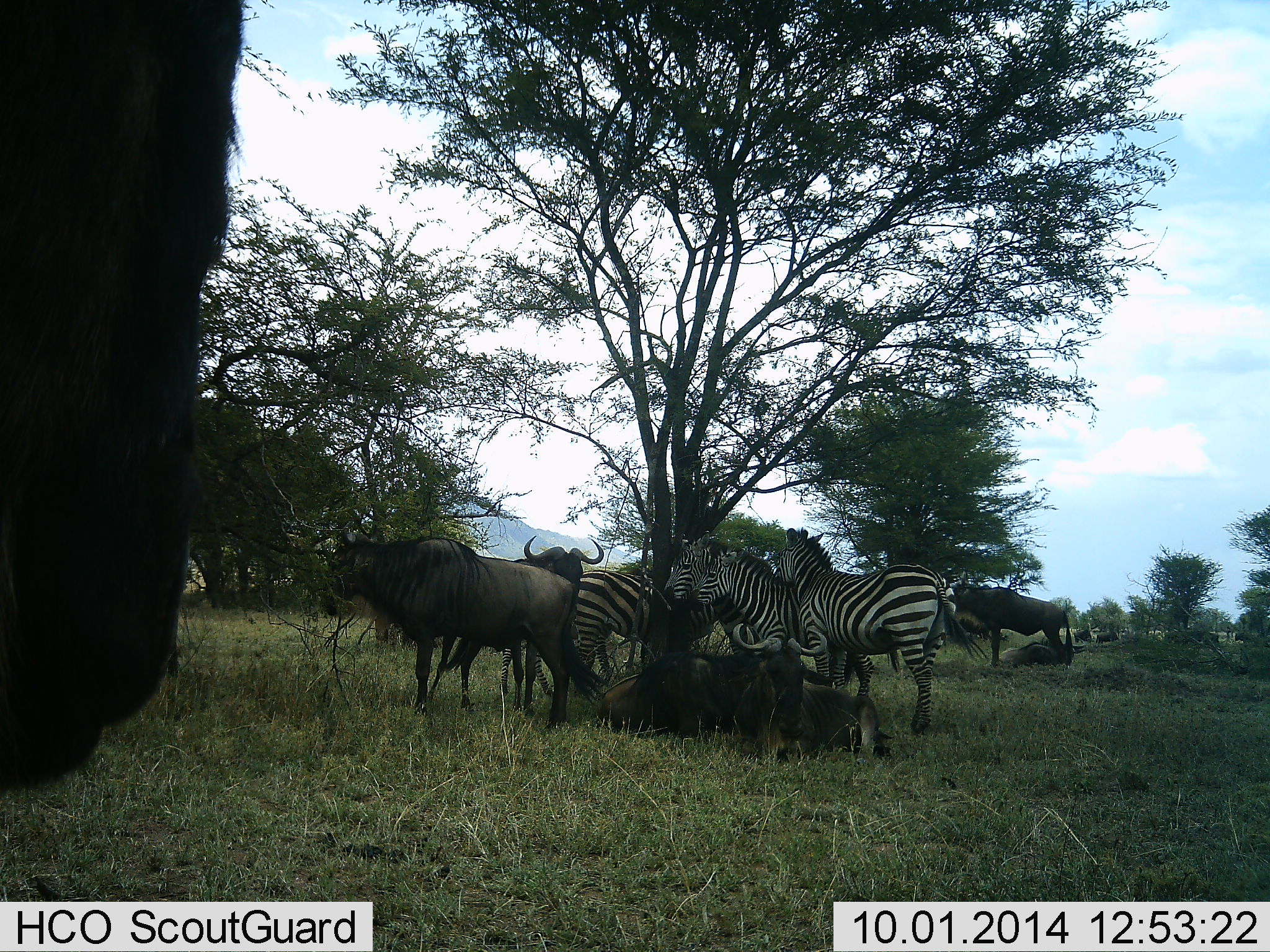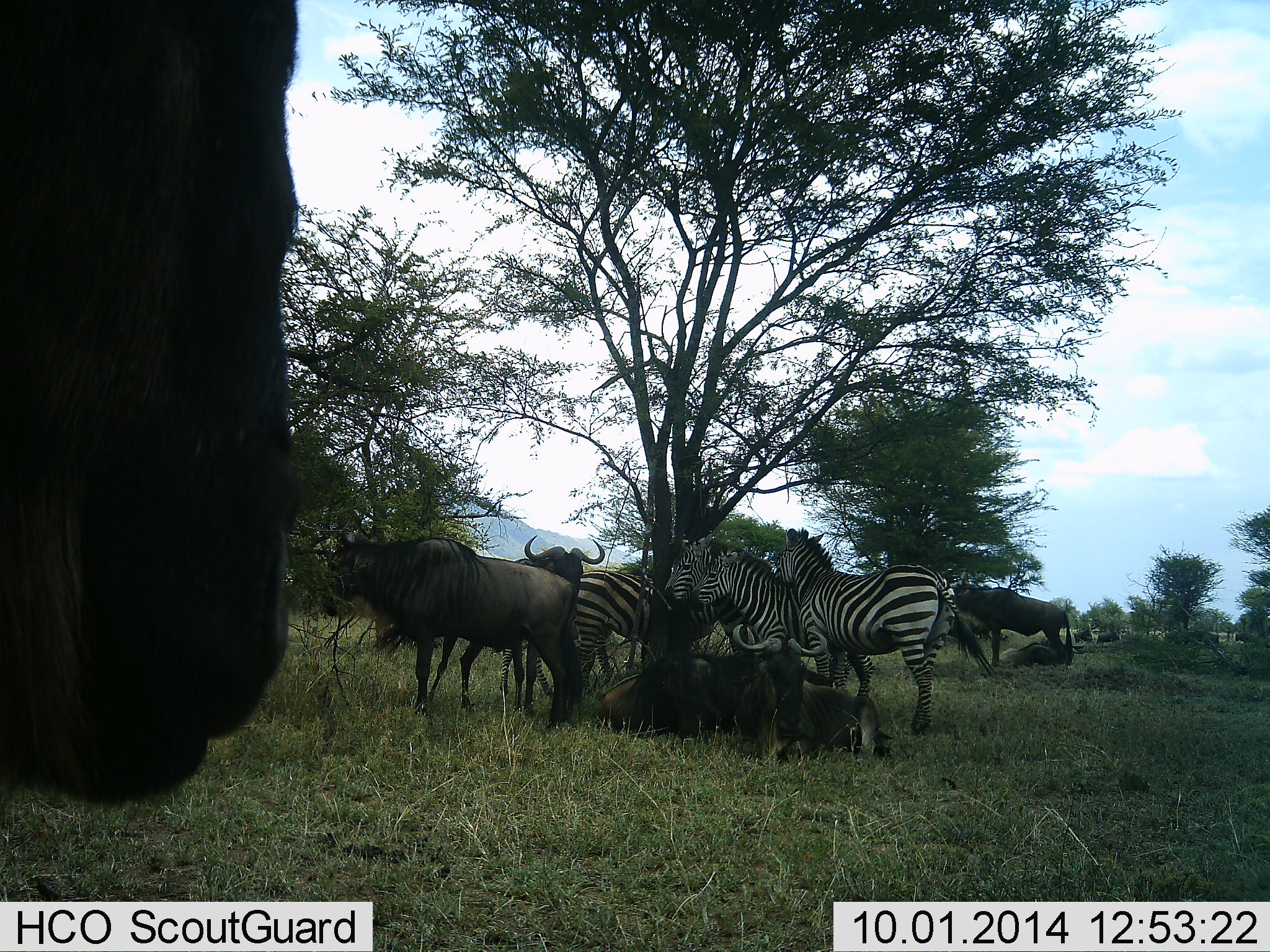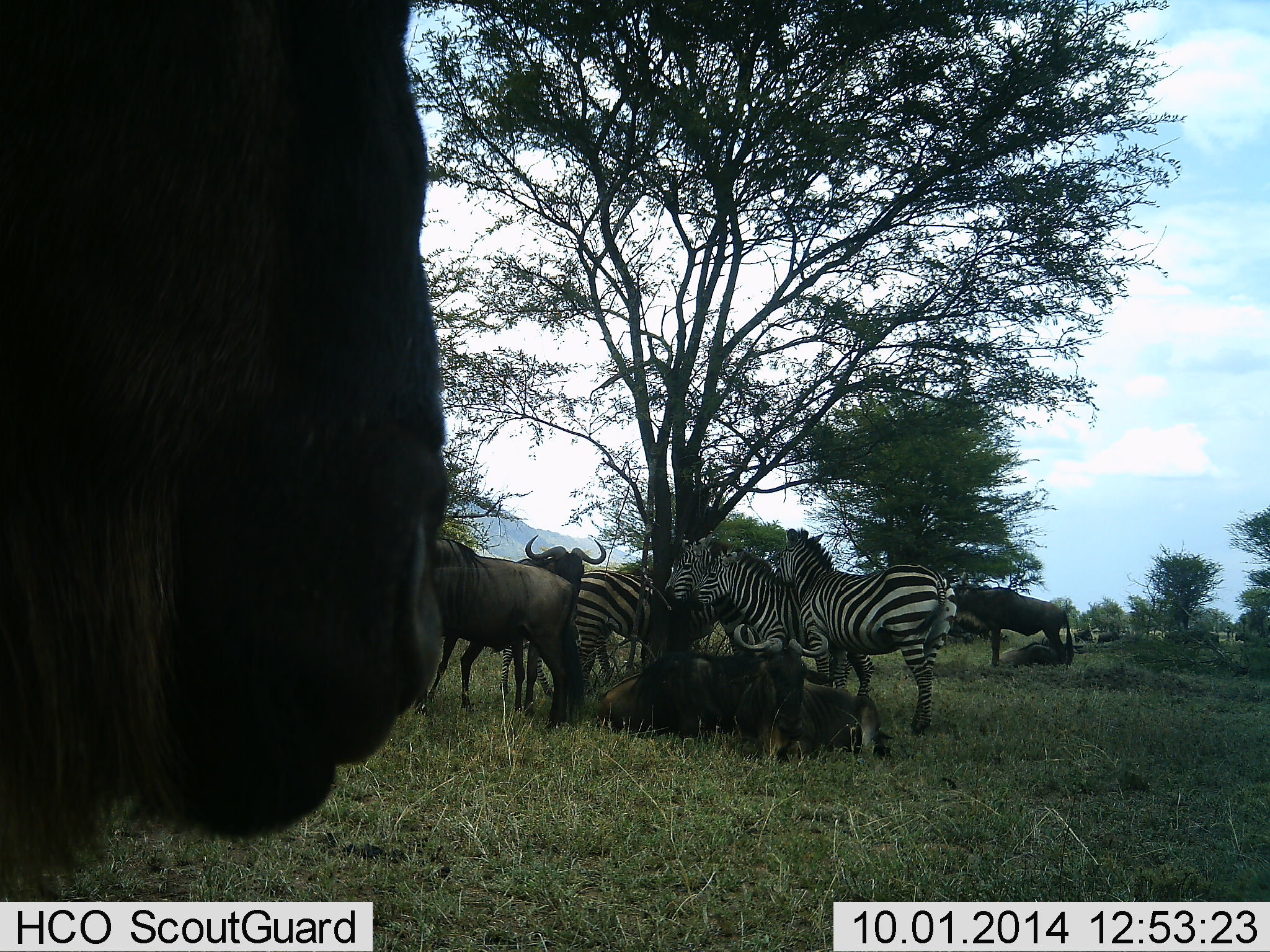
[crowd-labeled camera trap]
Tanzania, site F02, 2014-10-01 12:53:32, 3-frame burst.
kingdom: Animalia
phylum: Chordata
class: Mammalia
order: Artiodactyla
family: Bovidae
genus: Connochaetes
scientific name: Connochaetes taurinus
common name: blue wildebeest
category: wildebeest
Wildebeest (blue wildebeest) (Connochaetes taurinus), count 6. Behavior (volunteer vote fractions): standing 73%, resting 91%, moving 18%, interacting 0%. Young present (vote fraction): 0%. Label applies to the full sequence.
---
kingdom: Animalia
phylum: Chordata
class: Mammalia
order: Perissodactyla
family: Equidae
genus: Equus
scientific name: Equus quagga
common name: plains zebra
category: zebra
Zebra (plains zebra) (Equus quagga), count 4. Behavior (volunteer vote fractions): standing 83%, resting 17%, moving 0%, interacting 25%. Young present (vote fraction): 0%. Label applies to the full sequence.